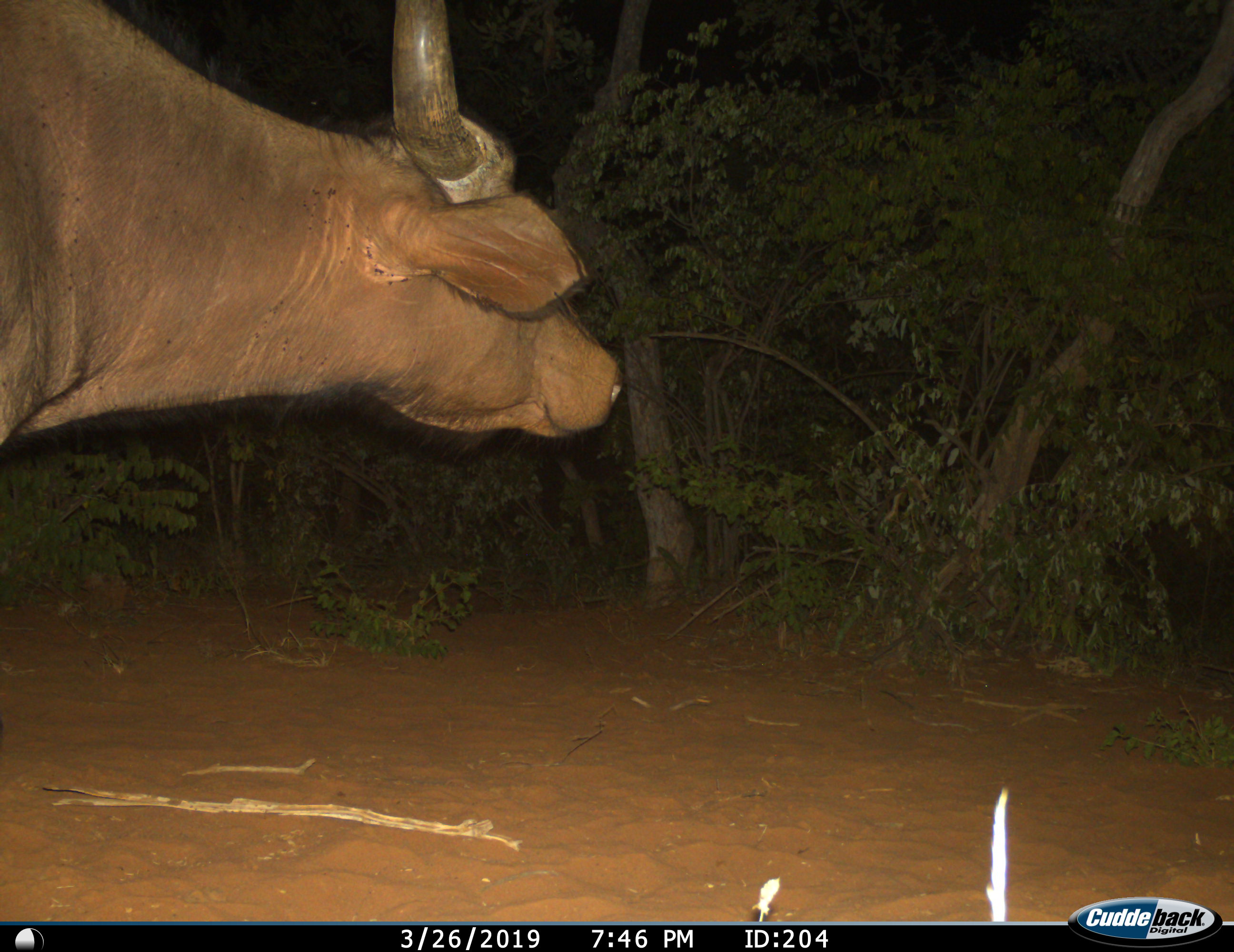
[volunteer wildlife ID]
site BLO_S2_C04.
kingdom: Animalia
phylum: Chordata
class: Mammalia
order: Artiodactyla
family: Bovidae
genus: Syncerus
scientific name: Syncerus caffer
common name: african buffalo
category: buffalo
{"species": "buffalo (african buffalo) (Syncerus caffer)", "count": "1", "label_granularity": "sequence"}